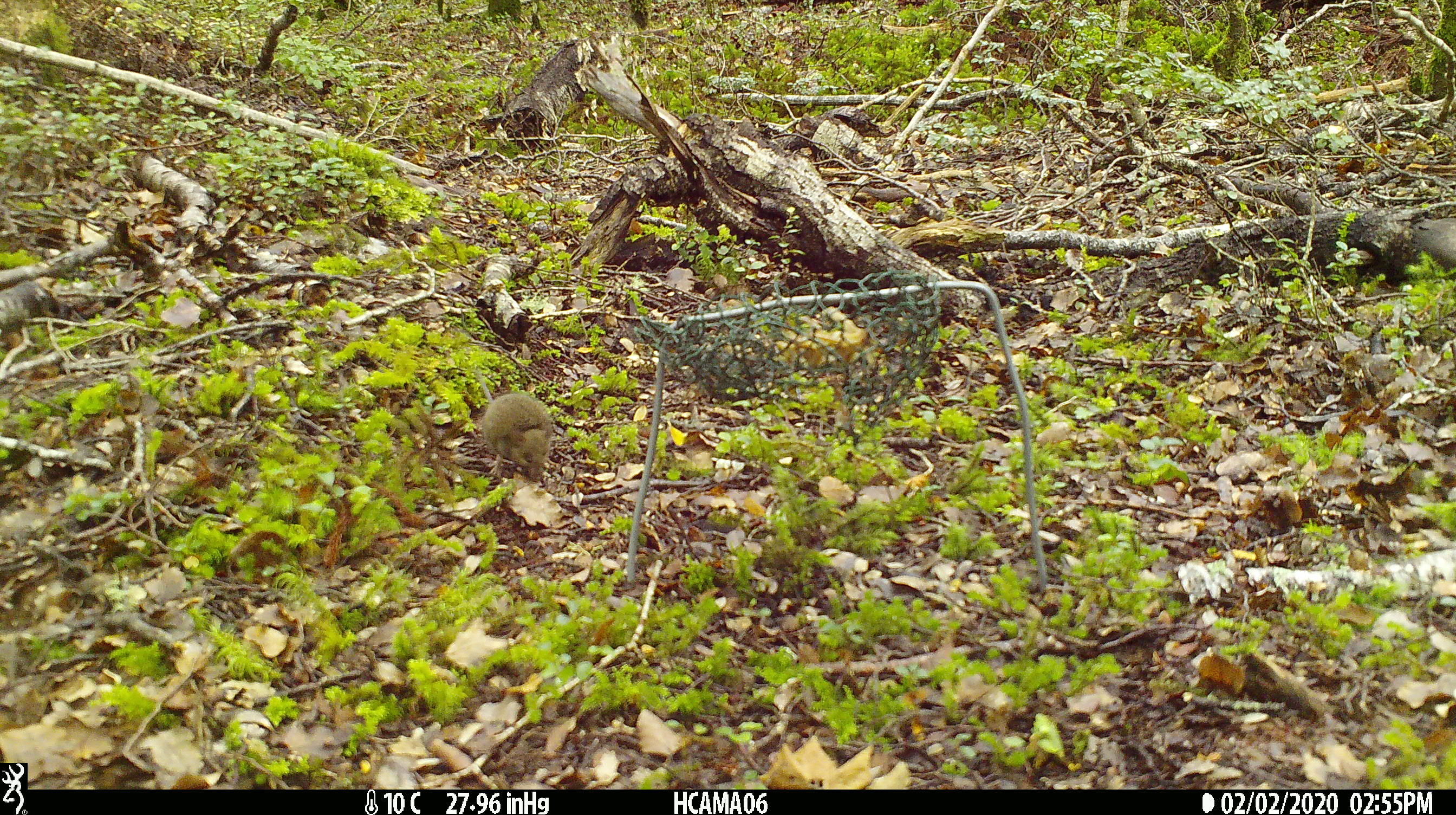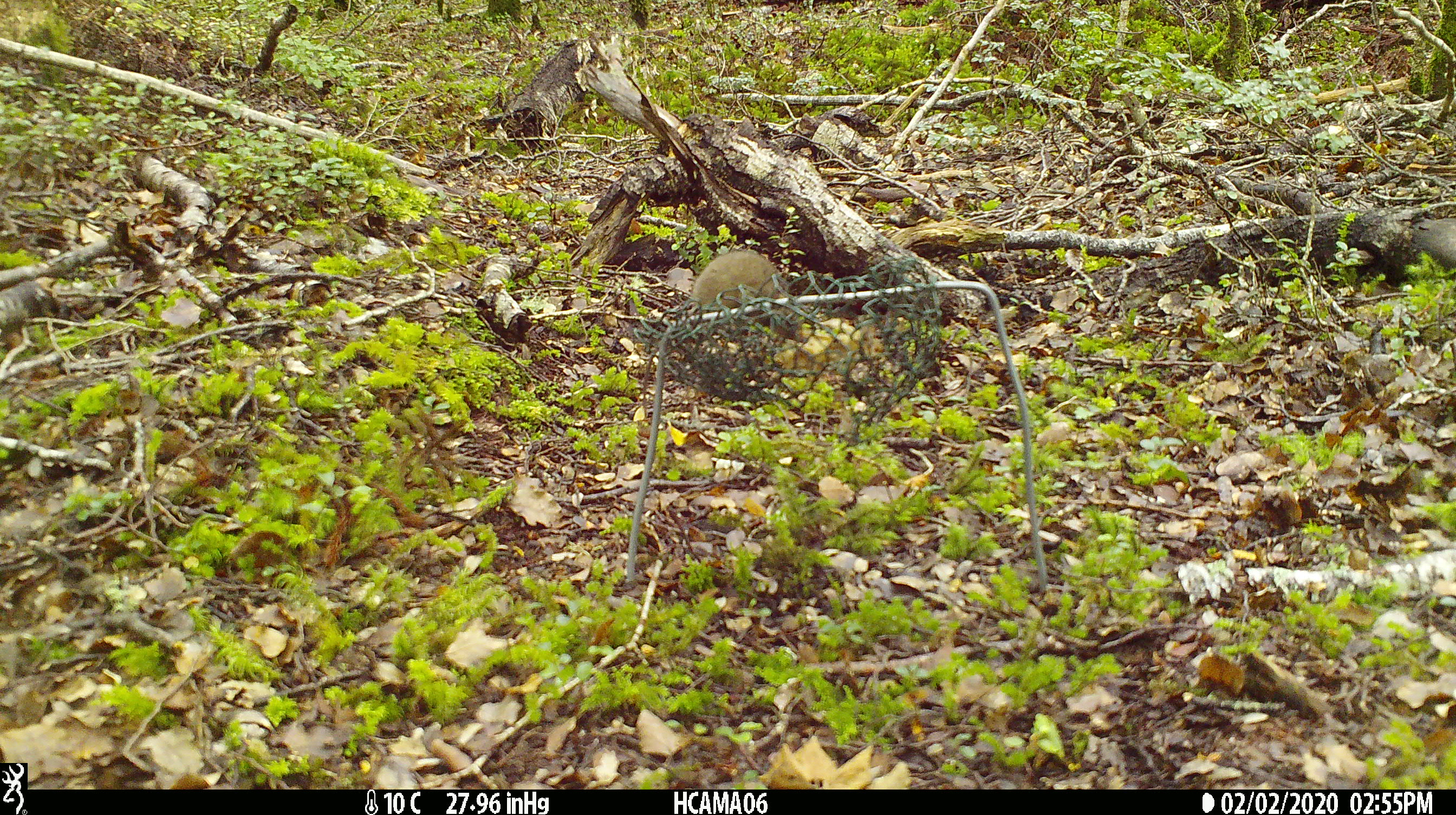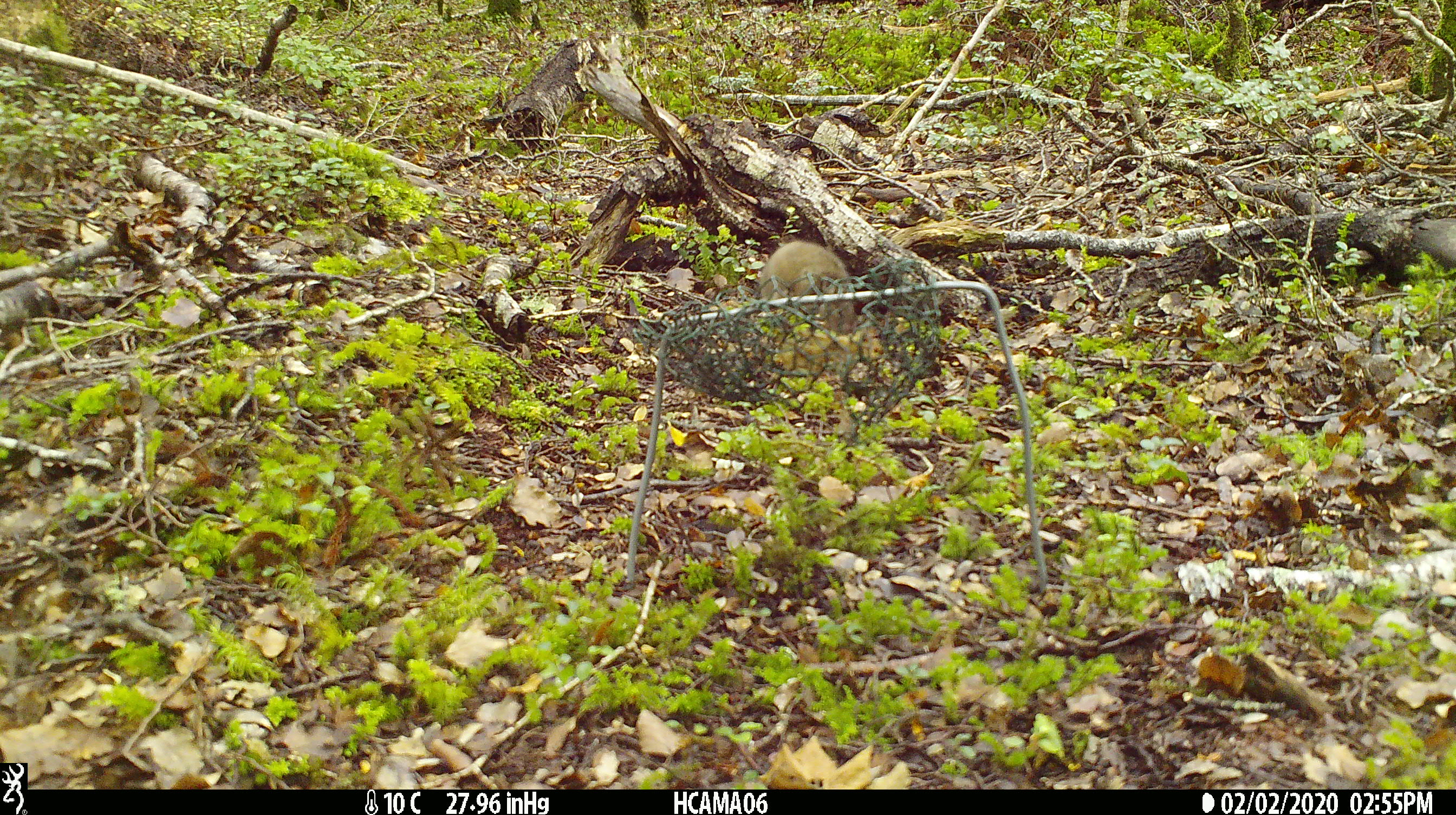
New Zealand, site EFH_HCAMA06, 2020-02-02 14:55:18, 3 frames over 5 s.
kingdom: Animalia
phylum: Chordata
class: Mammalia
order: Rodentia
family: Muridae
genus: Mus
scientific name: Mus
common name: mouse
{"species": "mouse (Mus)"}